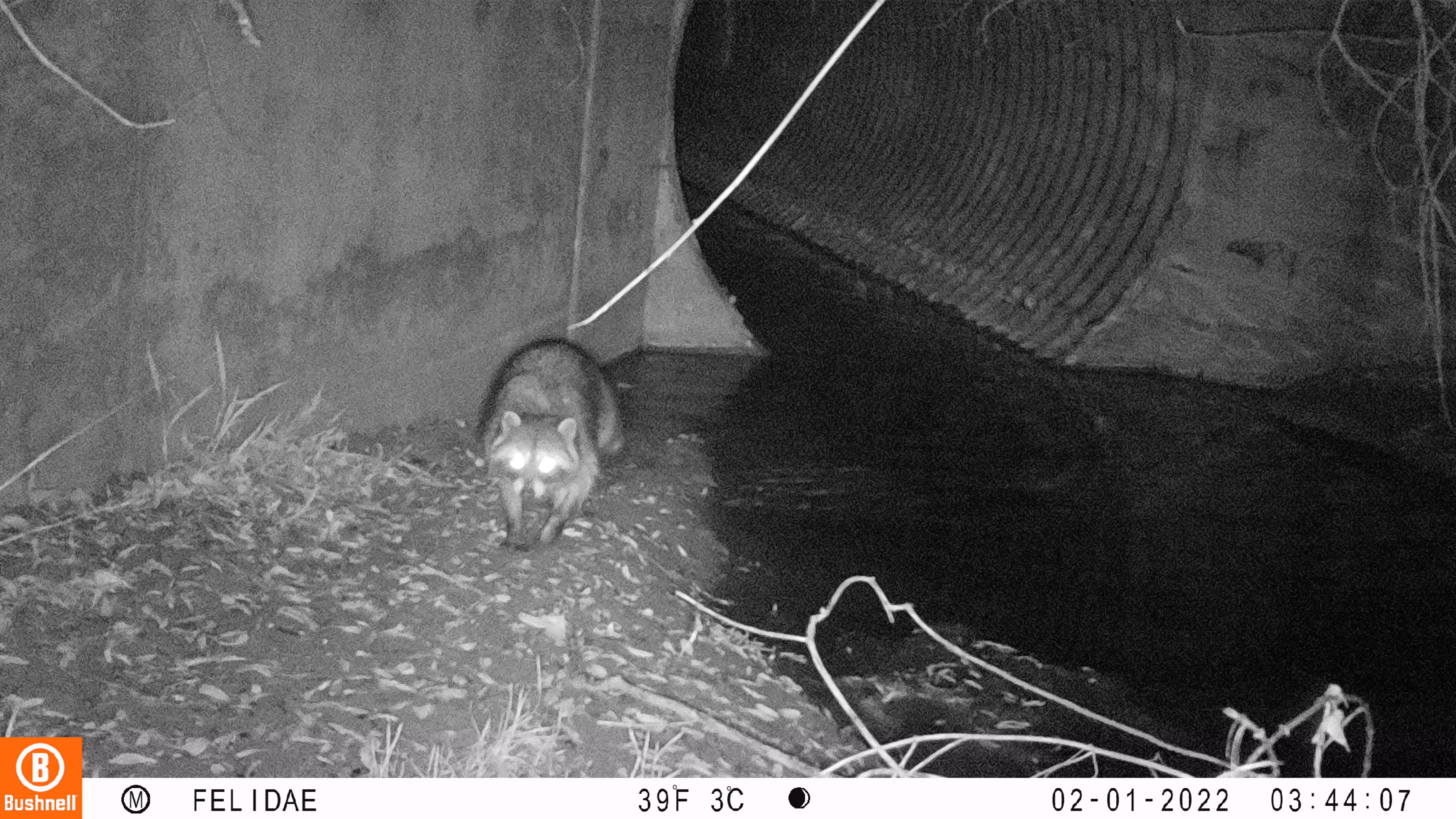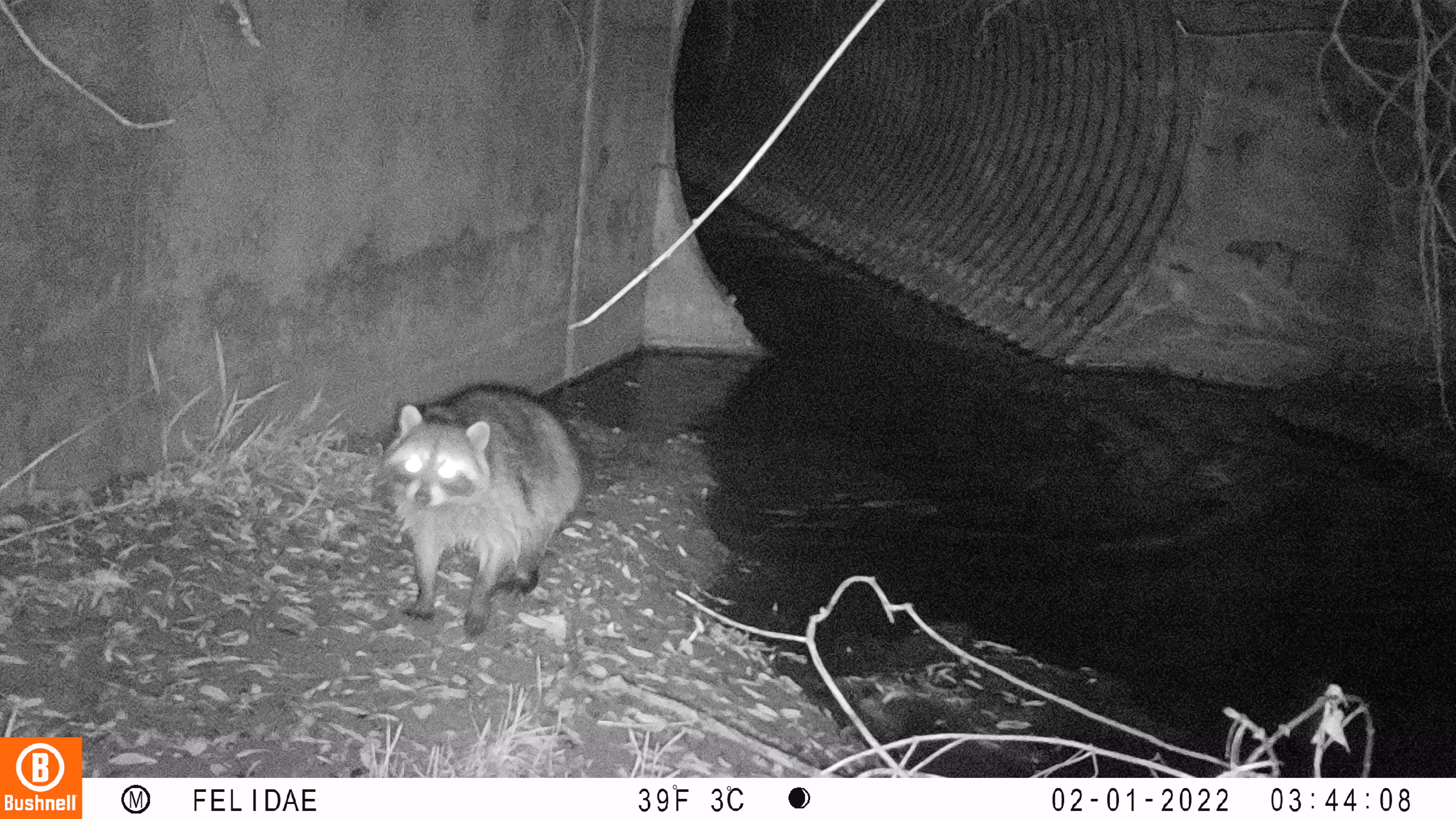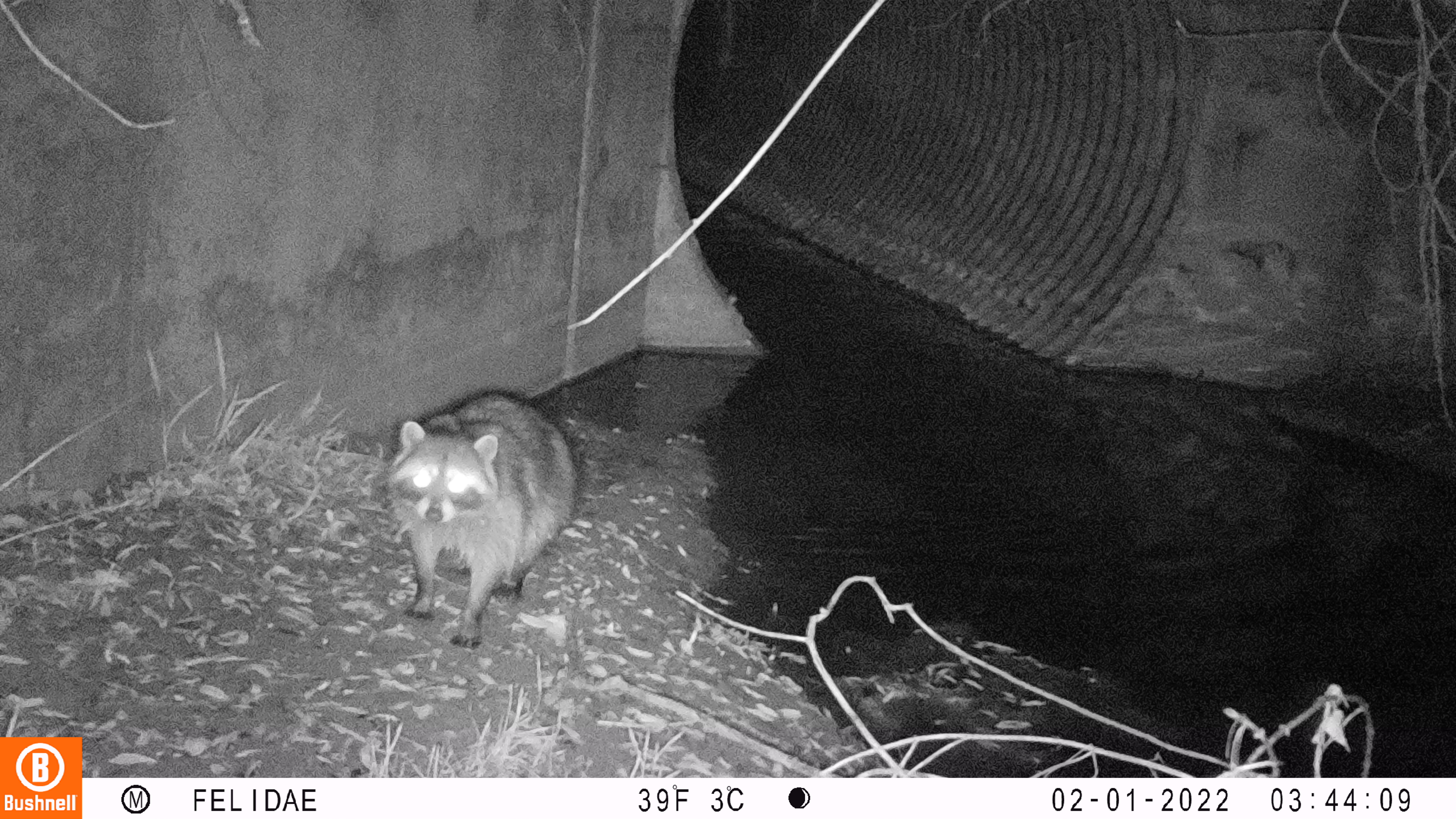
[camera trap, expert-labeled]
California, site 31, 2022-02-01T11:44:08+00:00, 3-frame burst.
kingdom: Animalia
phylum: Chordata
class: Mammalia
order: Carnivora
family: Procyonidae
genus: Procyon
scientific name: Procyon lotor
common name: raccoon